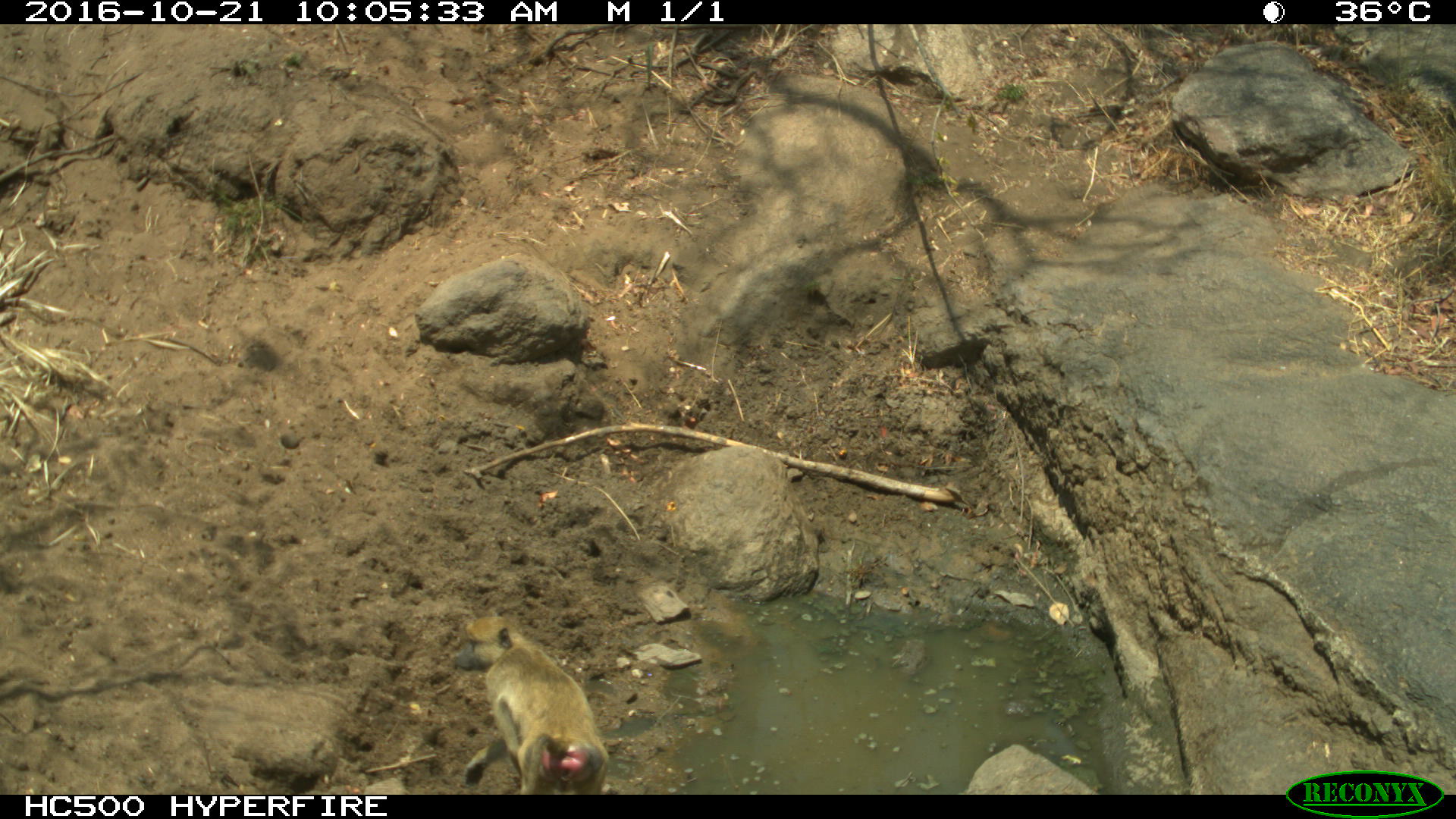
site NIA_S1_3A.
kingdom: Animalia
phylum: Chordata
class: Mammalia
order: Primates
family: Cercopithecidae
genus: Papio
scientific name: Papio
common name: baboon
Baboon (Papio), count 1. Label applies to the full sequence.